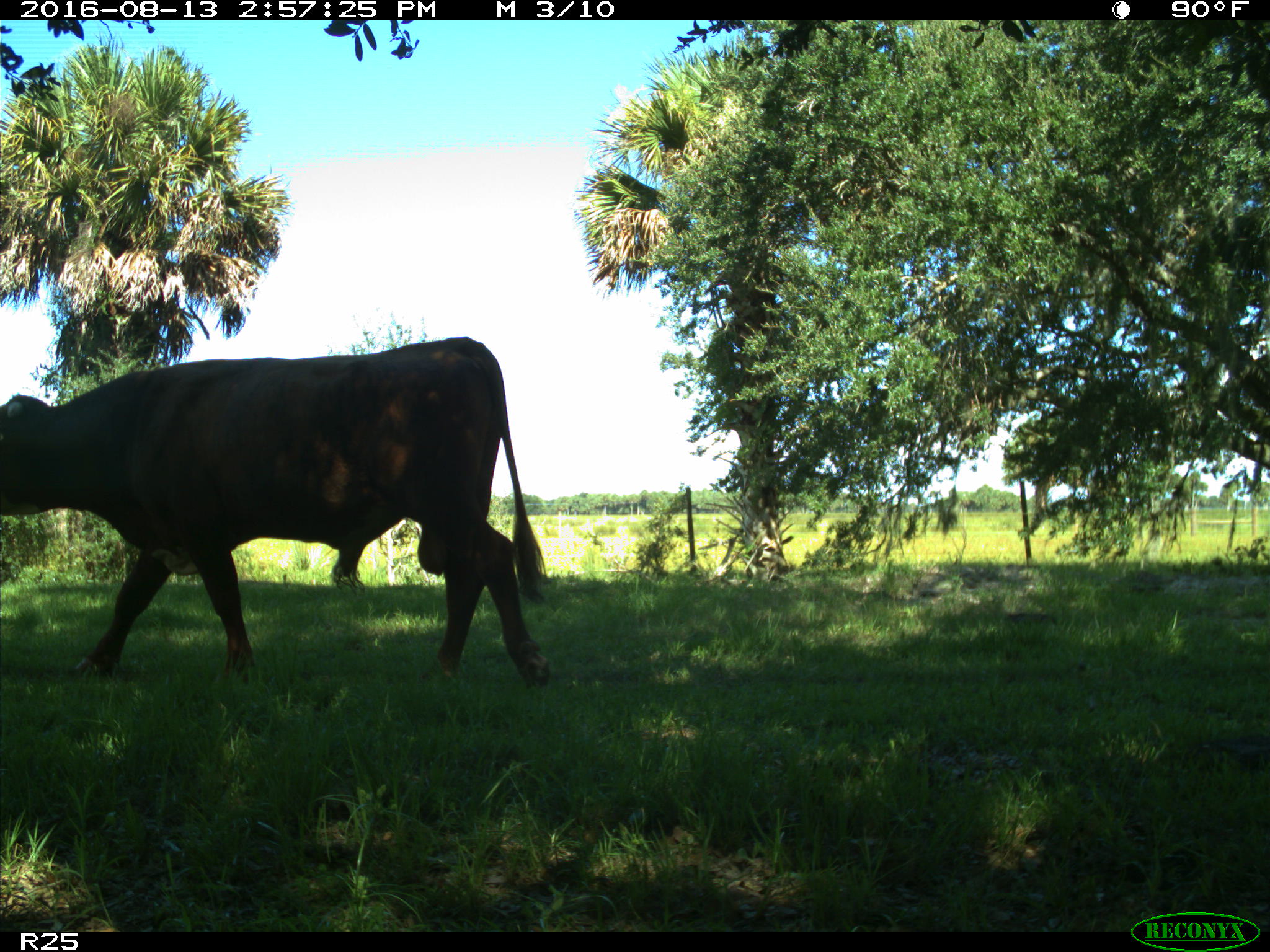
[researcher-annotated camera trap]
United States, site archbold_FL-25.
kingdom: Animalia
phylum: Chordata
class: Mammalia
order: Artiodactyla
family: Bovidae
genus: Bos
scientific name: Bos taurus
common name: domestic cow